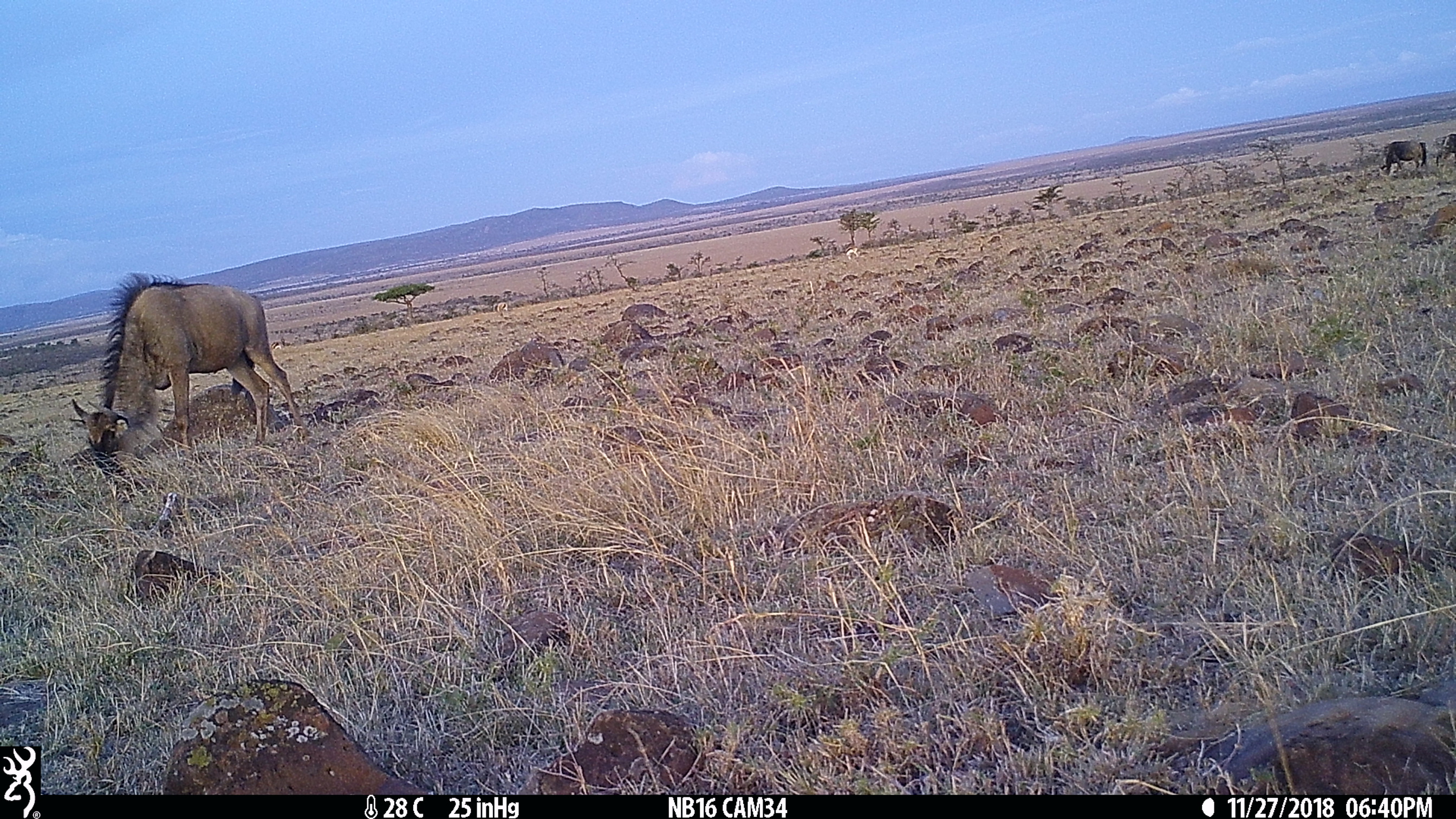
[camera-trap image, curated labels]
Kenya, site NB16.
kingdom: Animalia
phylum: Chordata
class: Mammalia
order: Artiodactyla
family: Bovidae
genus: Connochaetes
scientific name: Connochaetes taurinus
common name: blue wildebeest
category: wildebeest